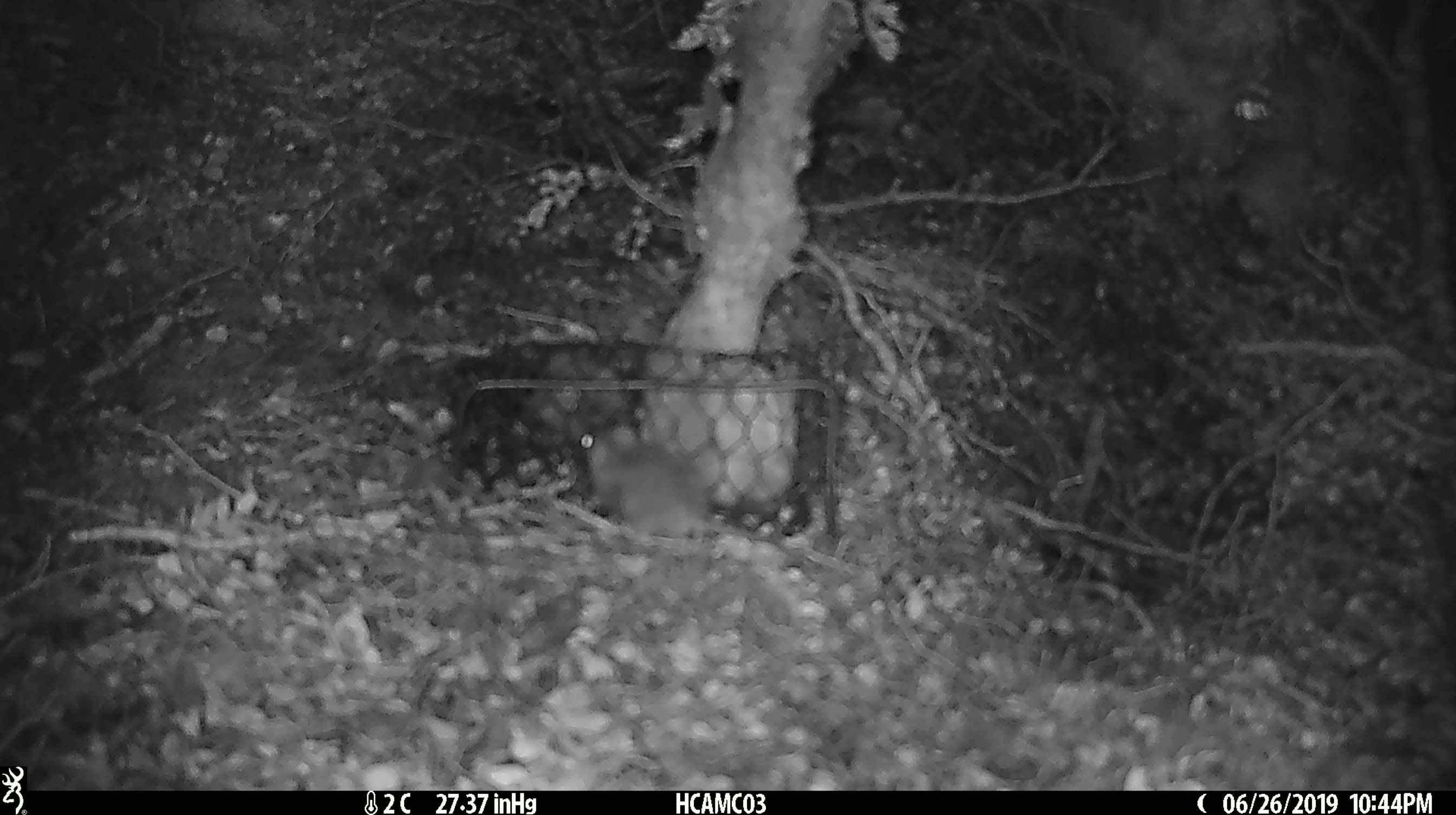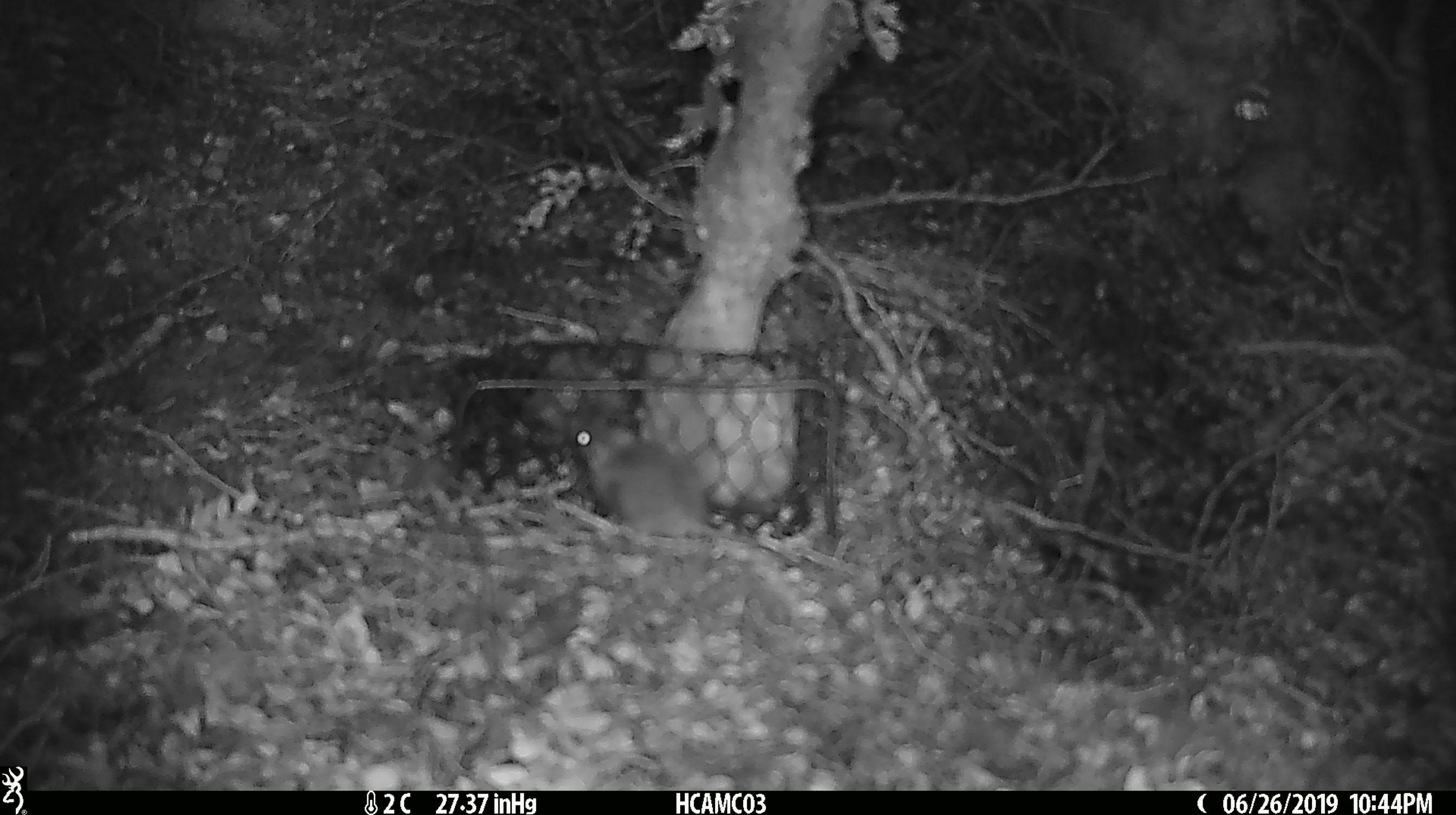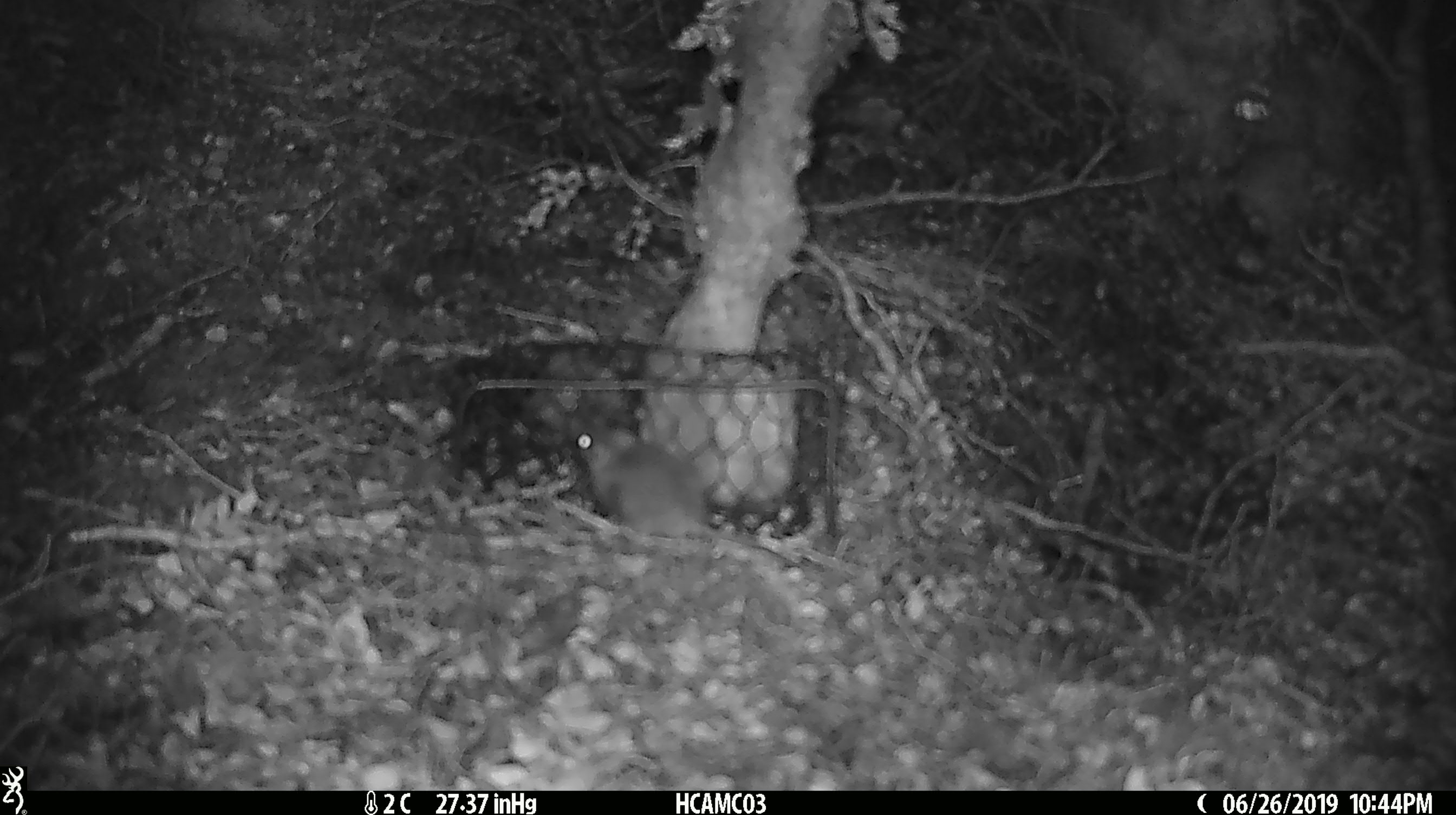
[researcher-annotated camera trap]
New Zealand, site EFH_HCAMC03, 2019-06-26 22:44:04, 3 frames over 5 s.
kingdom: Animalia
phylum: Chordata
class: Mammalia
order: Rodentia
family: Muridae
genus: Mus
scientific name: Mus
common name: mouse